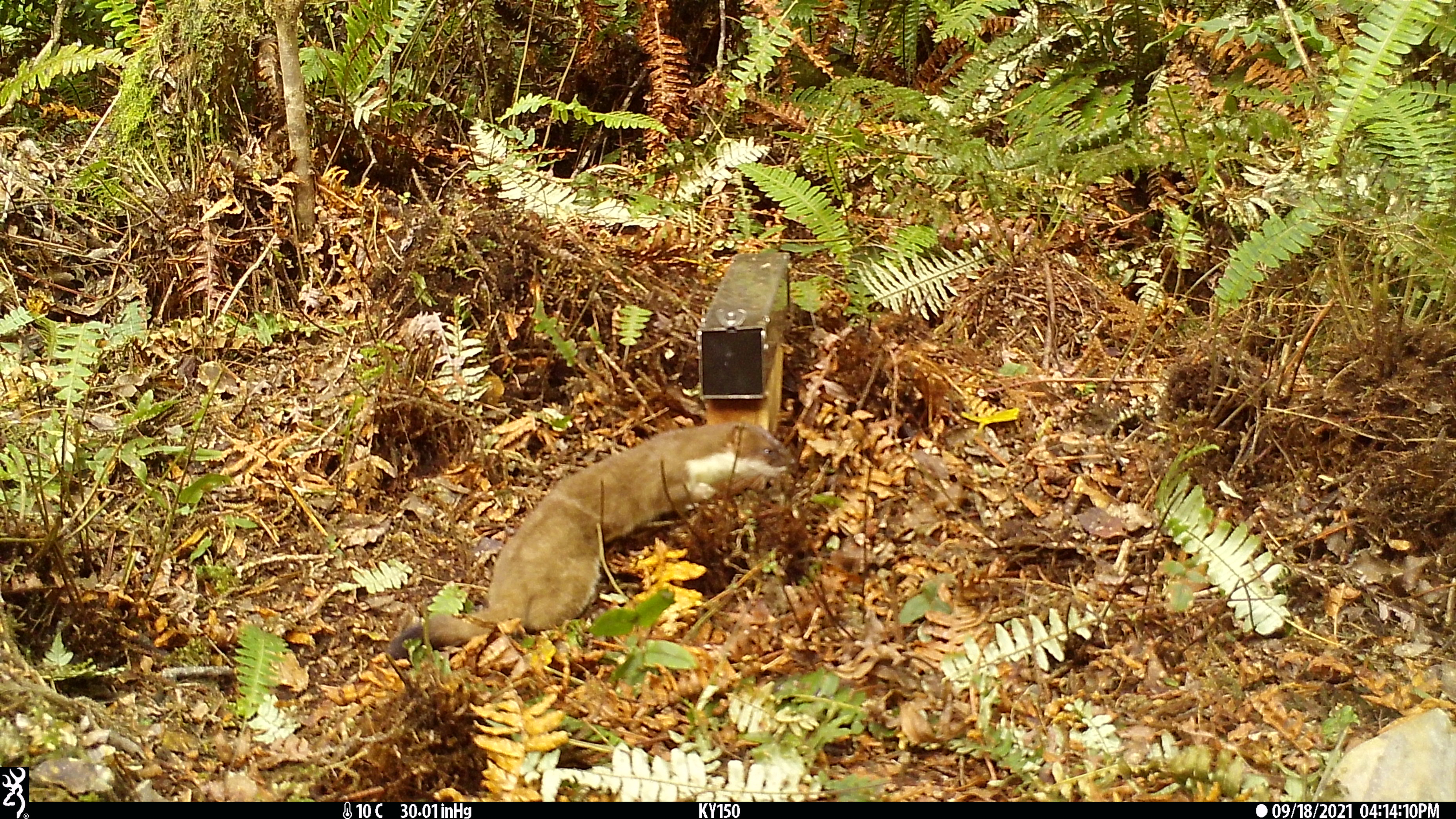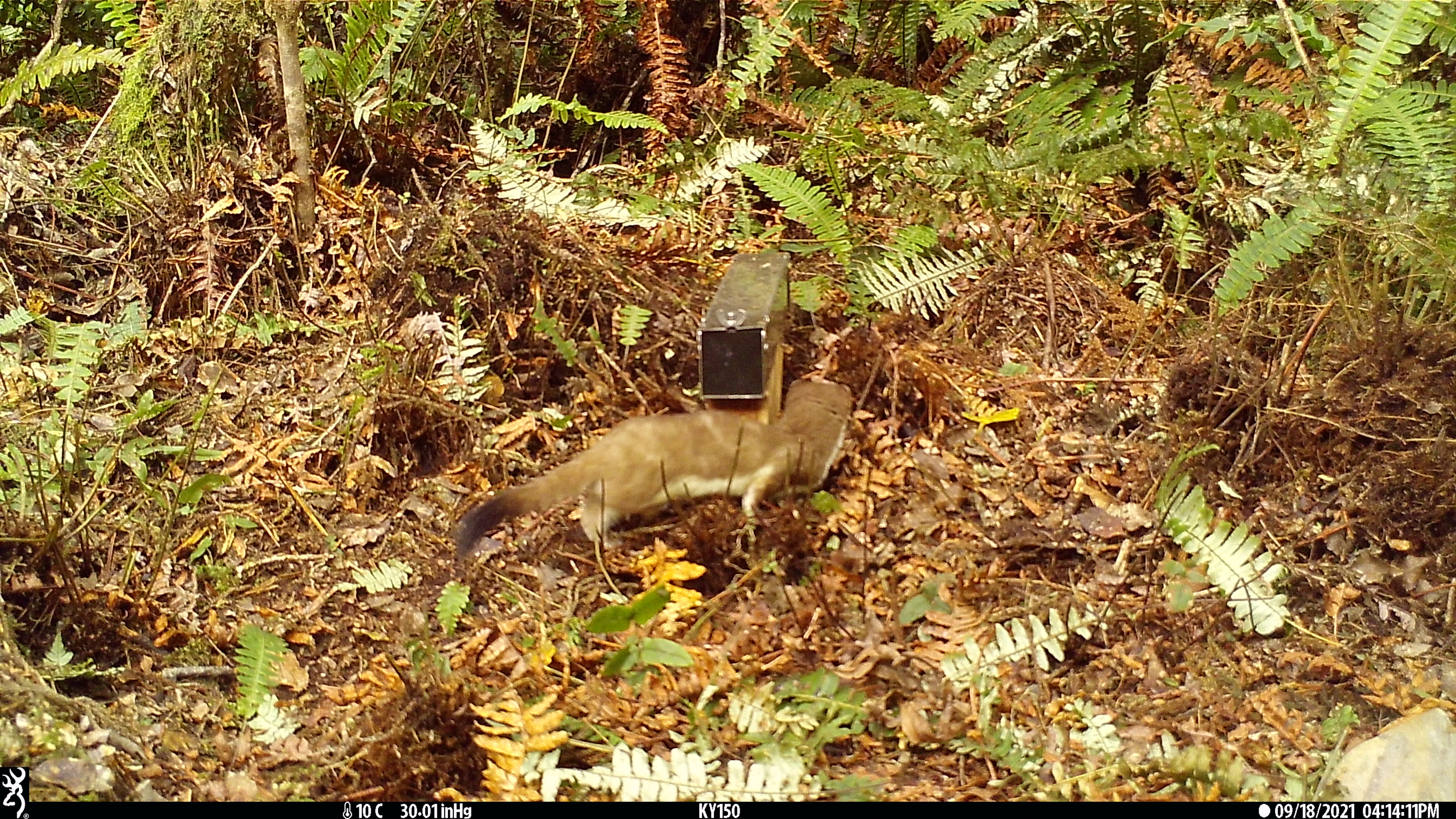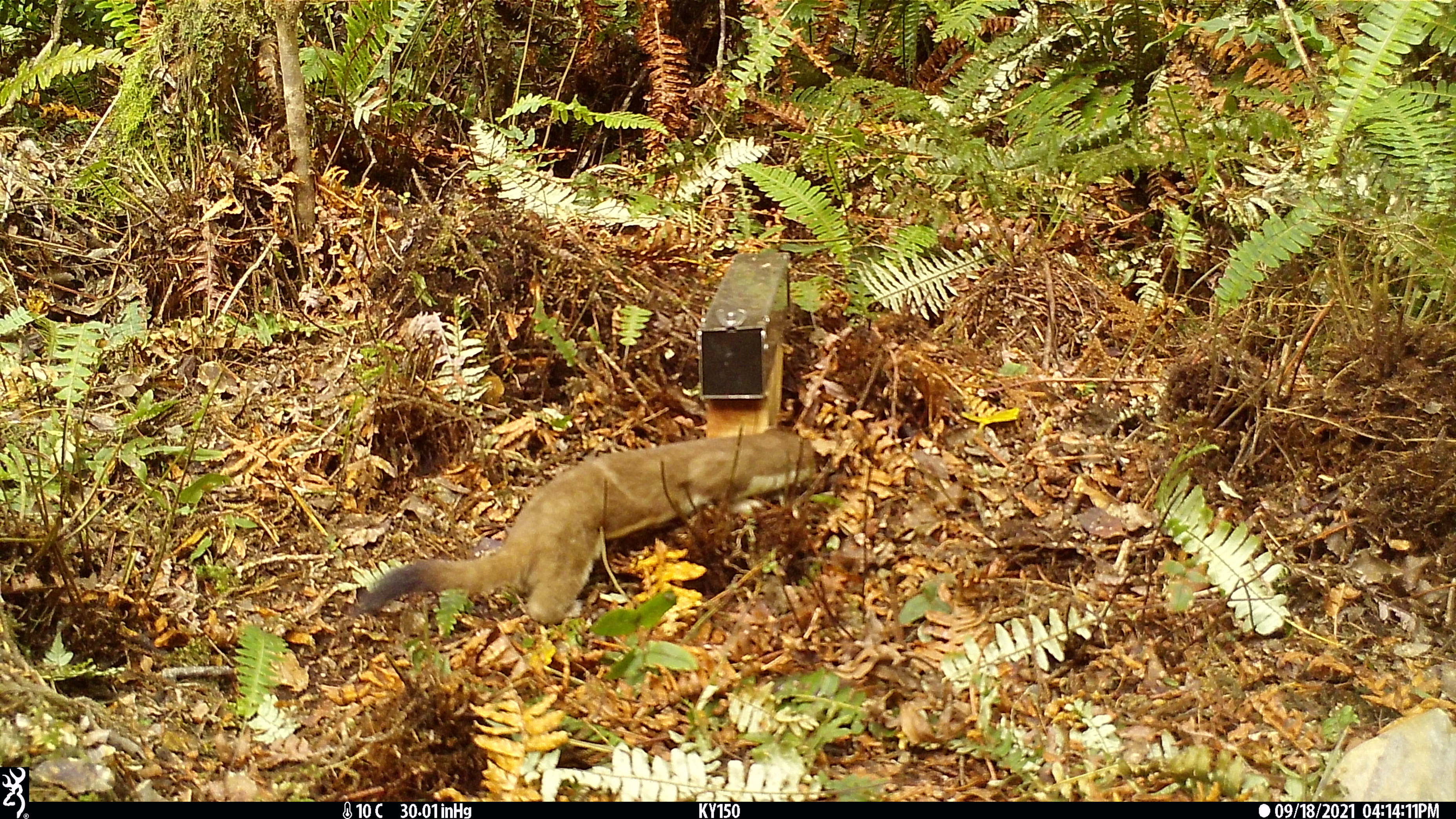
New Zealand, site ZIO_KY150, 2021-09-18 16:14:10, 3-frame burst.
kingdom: Animalia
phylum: Chordata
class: Mammalia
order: Carnivora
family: Mustelidae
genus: Mustela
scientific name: Mustela erminea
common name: stoat